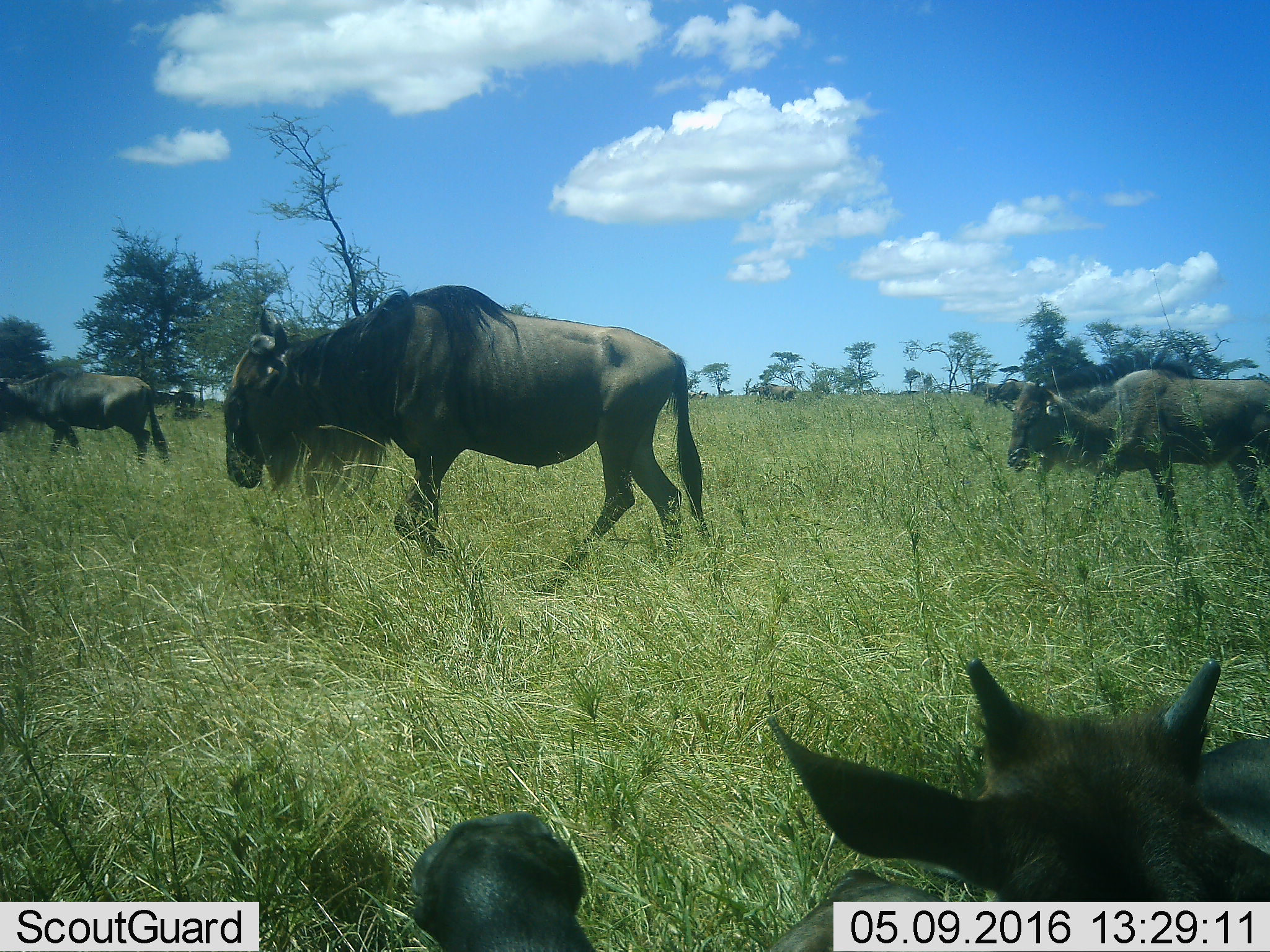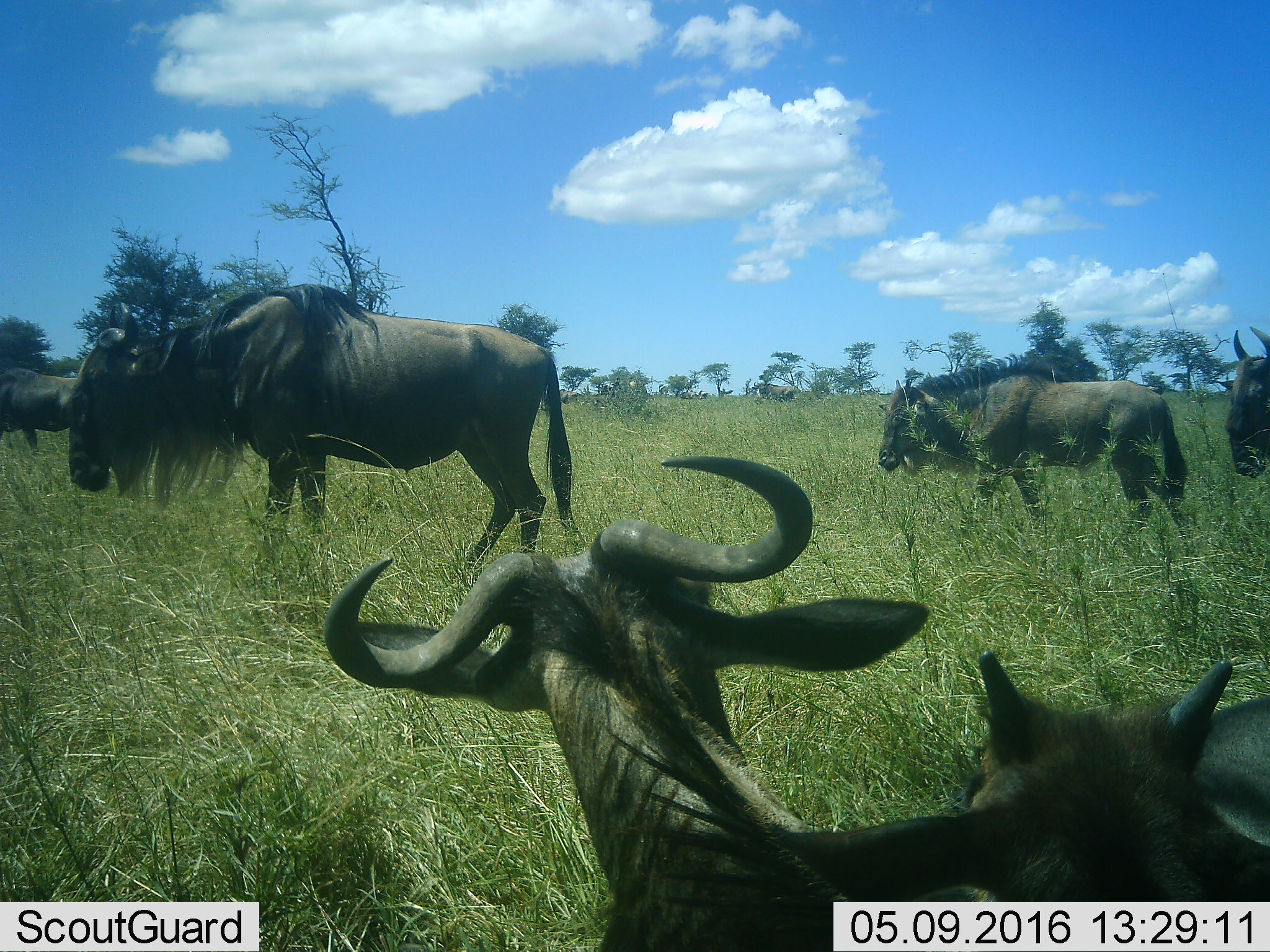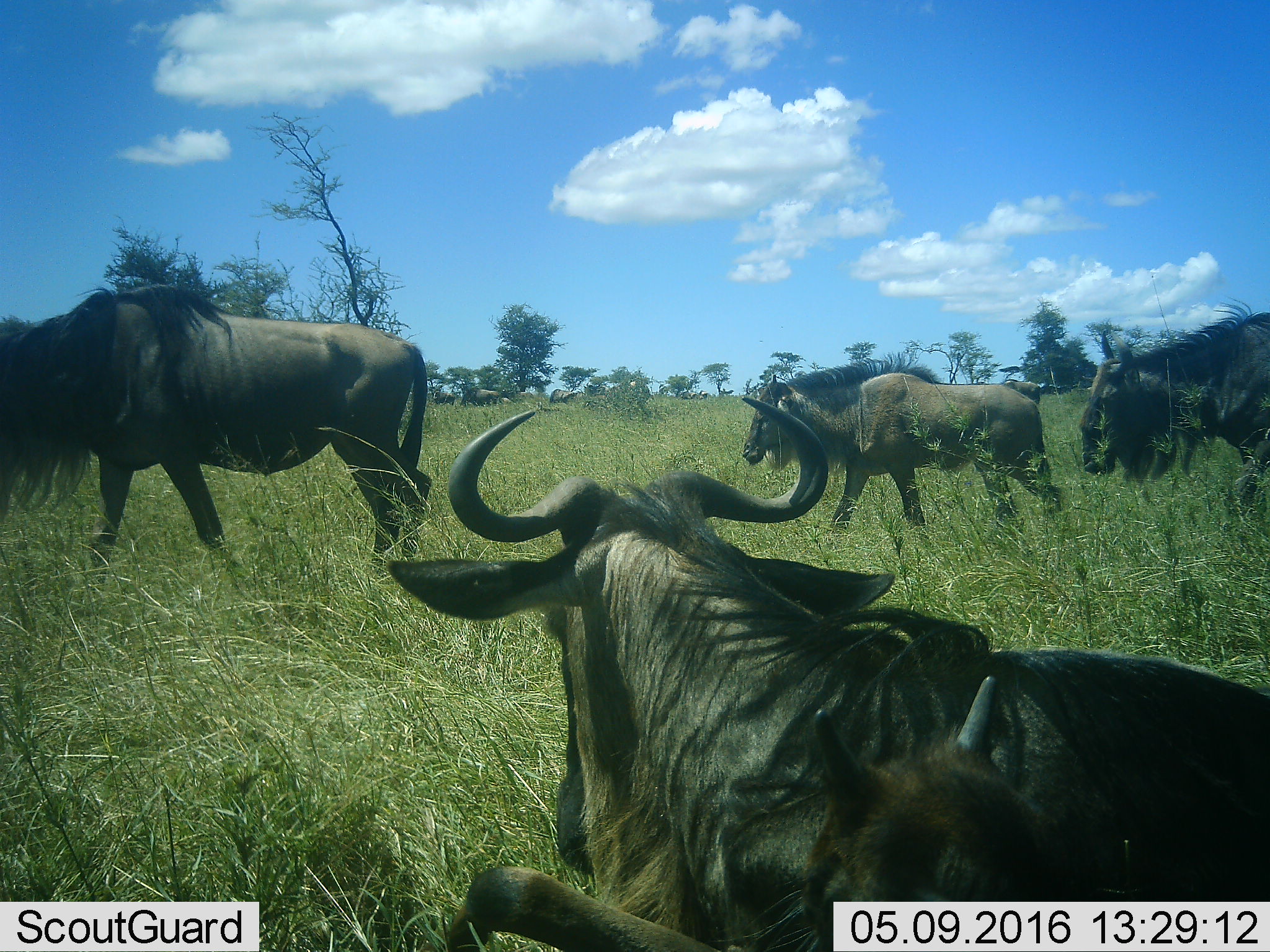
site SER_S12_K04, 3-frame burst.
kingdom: Animalia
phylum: Chordata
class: Mammalia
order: Artiodactyla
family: Bovidae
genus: Connochaetes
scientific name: Connochaetes taurinus taurinus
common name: blue wildebeest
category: wildebeestblue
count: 11-50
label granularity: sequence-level